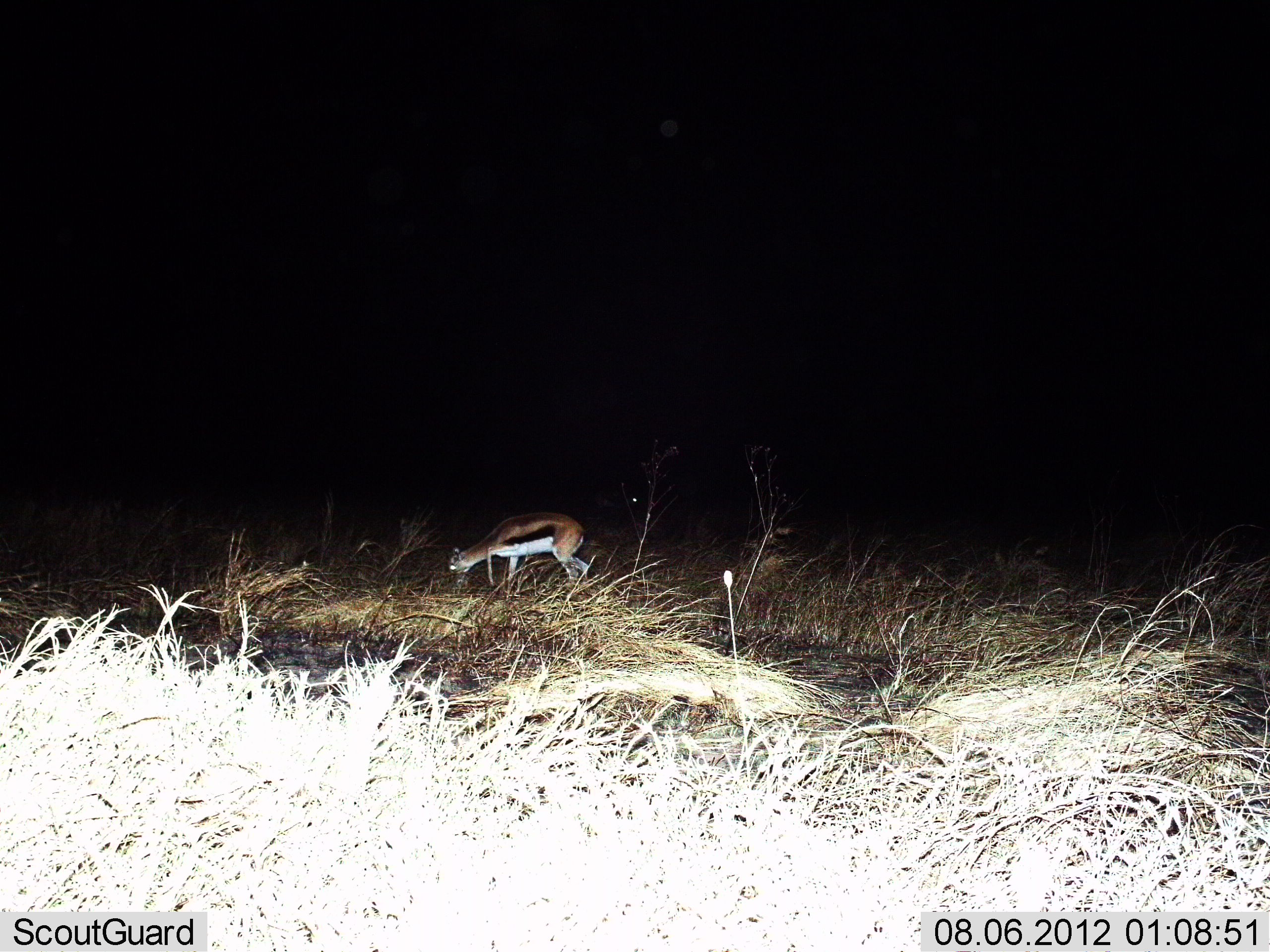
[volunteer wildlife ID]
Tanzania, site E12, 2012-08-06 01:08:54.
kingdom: Animalia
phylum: Chordata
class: Mammalia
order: Artiodactyla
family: Bovidae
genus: Eudorcas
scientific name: Eudorcas thomsonii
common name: thomson's gazelle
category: gazellethomsons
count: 1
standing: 10%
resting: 0%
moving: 20%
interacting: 0%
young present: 10%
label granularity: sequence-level